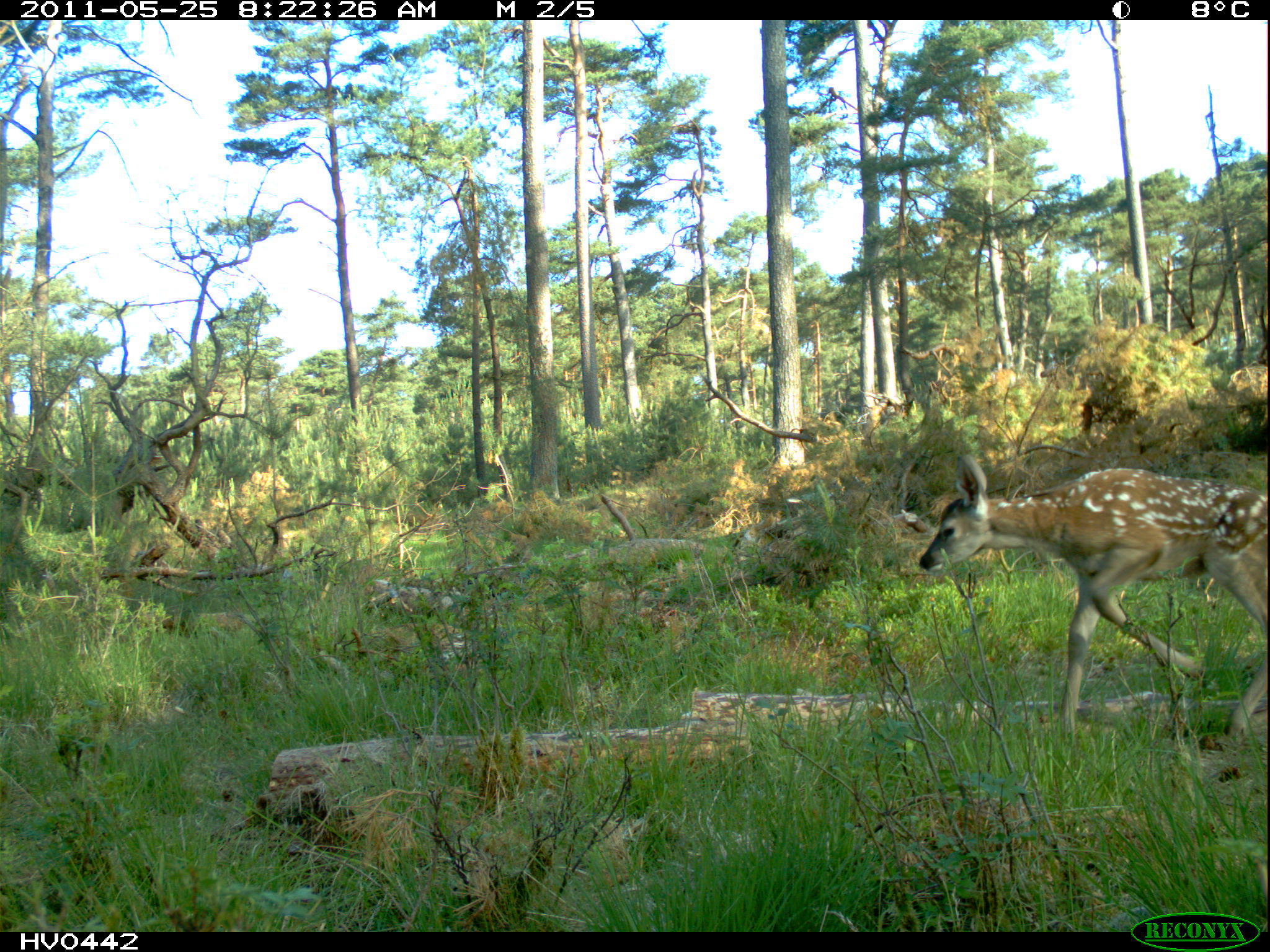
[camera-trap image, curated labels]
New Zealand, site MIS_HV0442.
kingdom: Animalia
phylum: Chordata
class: Mammalia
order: Artiodactyla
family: Cervidae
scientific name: Cervidae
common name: deer